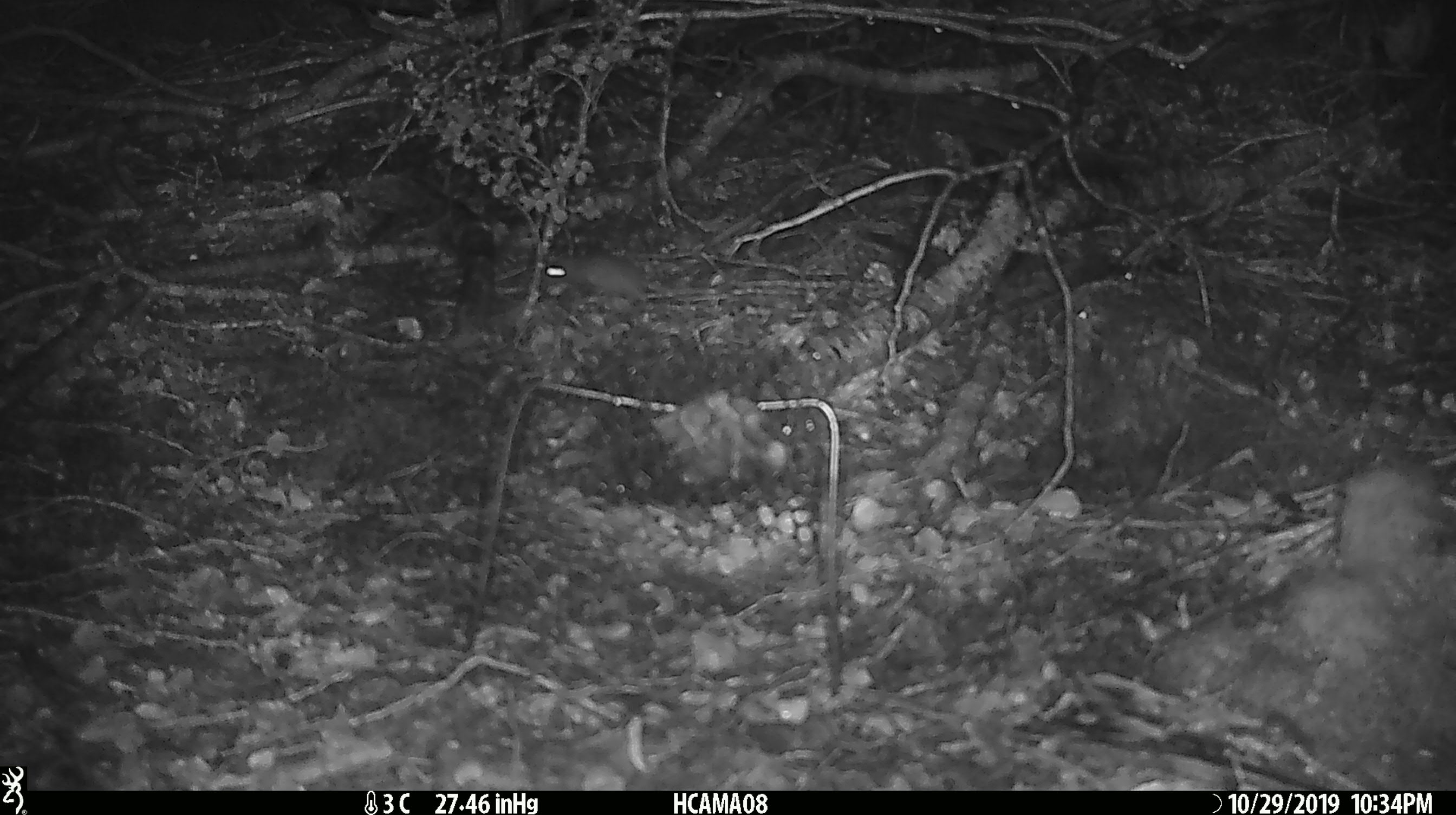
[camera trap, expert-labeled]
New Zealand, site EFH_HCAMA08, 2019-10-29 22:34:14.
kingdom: Animalia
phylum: Chordata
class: Mammalia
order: Rodentia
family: Muridae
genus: Mus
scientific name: Mus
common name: mouse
Mouse (Mus).